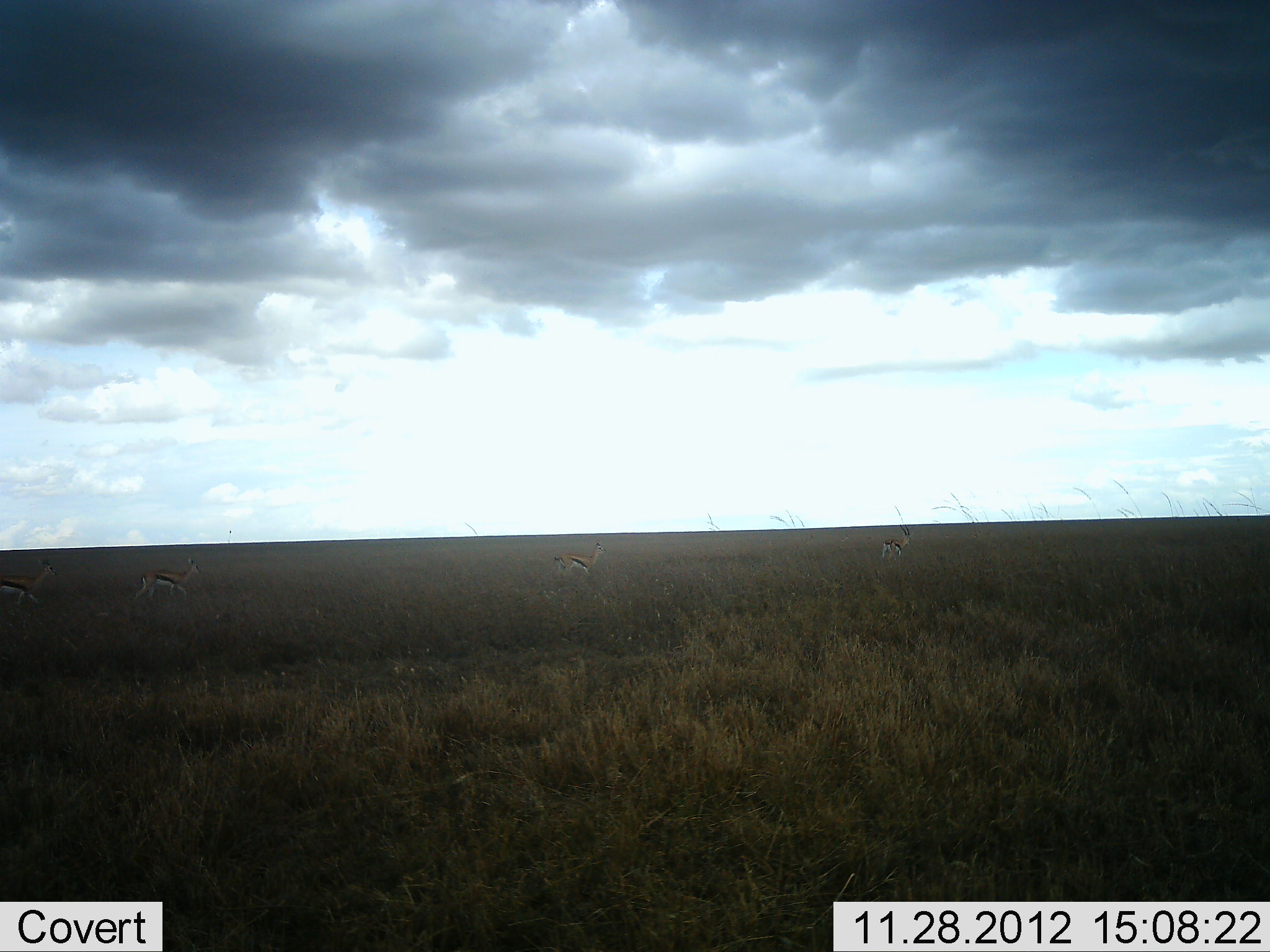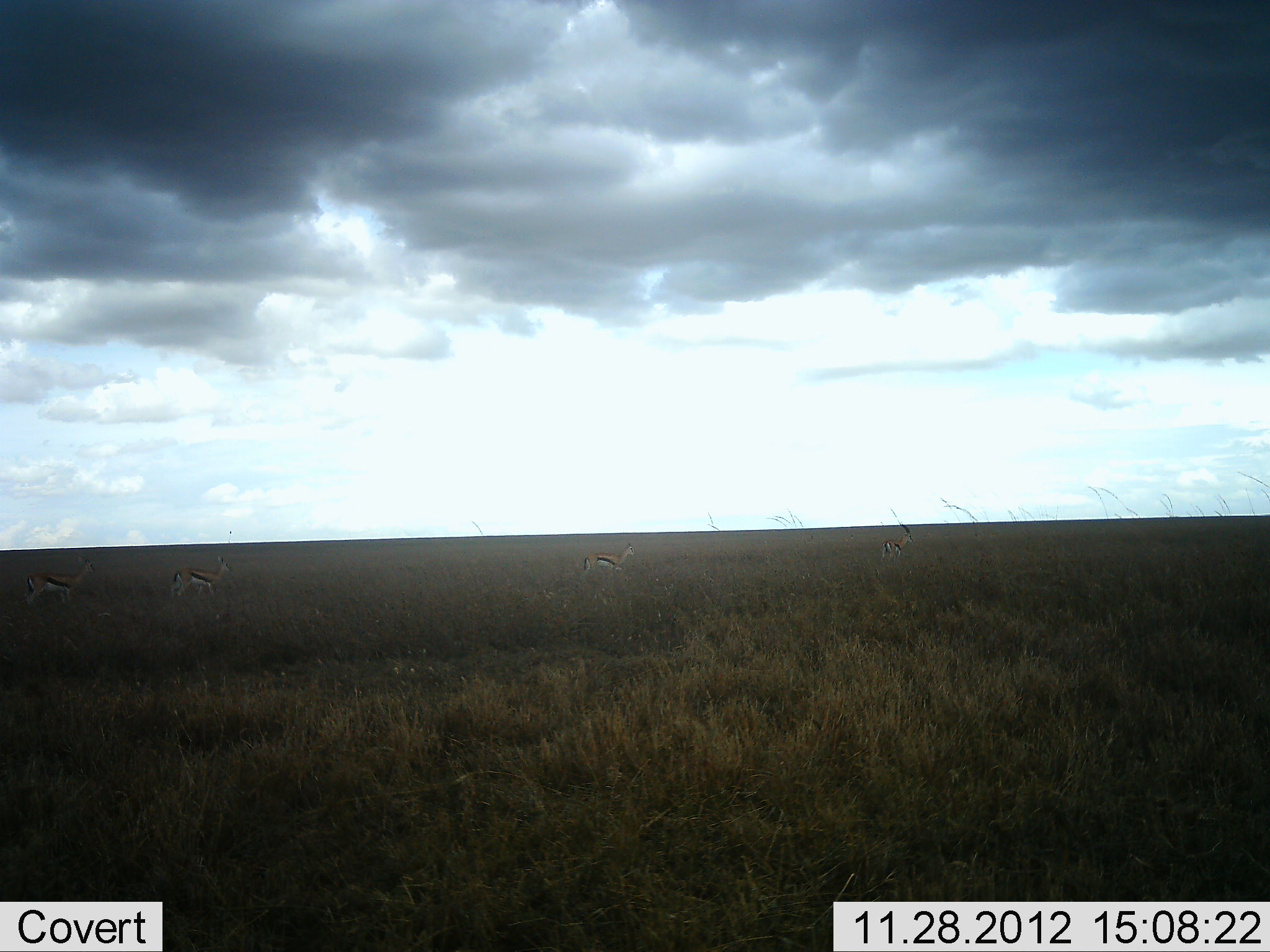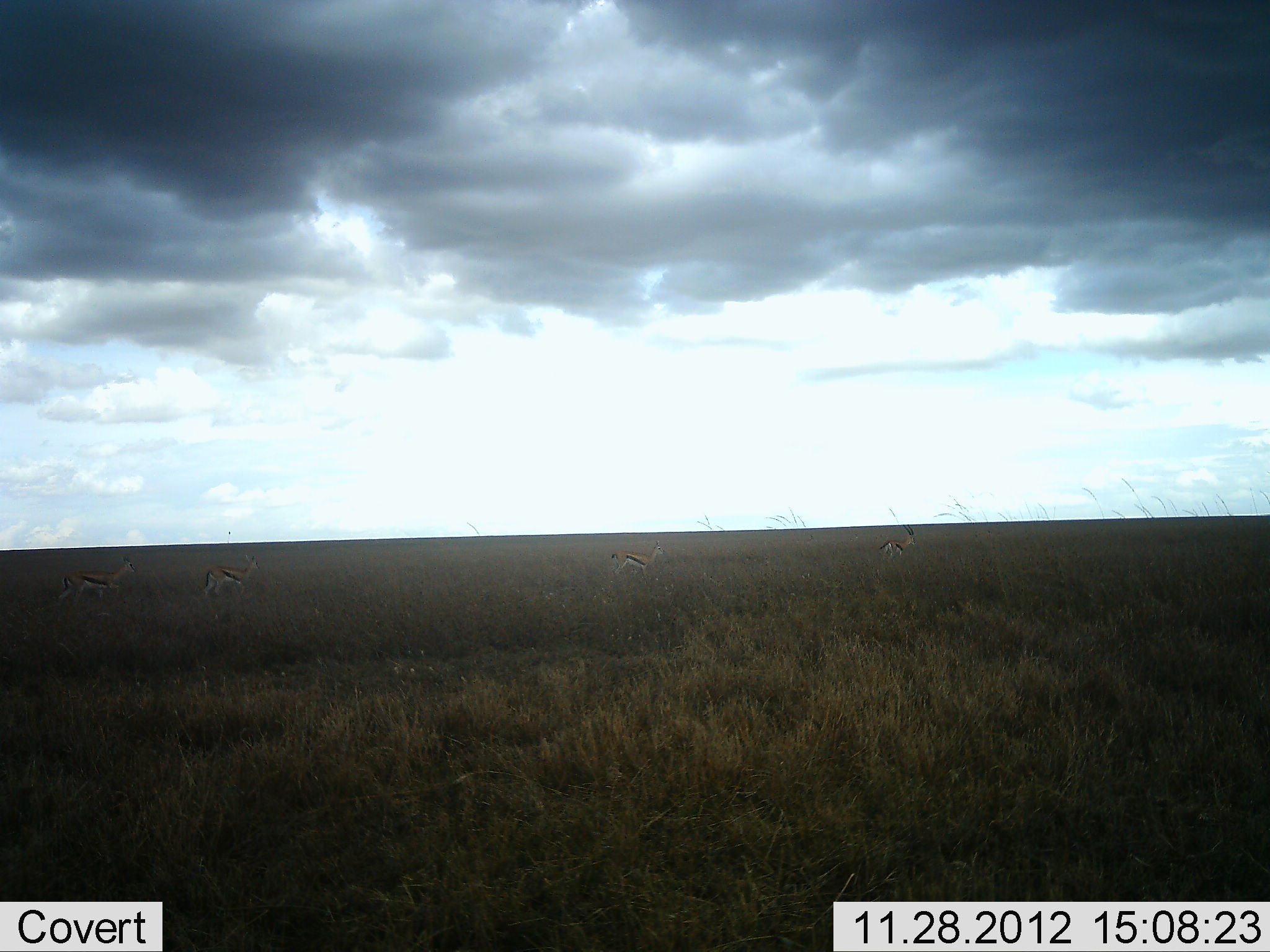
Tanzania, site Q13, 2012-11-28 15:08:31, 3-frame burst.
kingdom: Animalia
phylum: Chordata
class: Mammalia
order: Artiodactyla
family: Bovidae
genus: Eudorcas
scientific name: Eudorcas thomsonii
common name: thomson's gazelle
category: gazellethomsons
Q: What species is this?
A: Gazellethomsons (thomson's gazelle) (Eudorcas thomsonii).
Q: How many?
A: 4.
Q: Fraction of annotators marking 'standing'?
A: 12%.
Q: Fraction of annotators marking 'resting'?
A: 0%.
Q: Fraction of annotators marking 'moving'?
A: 97%.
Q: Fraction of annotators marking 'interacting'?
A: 0%.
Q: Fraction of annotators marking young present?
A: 0%.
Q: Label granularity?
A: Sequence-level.